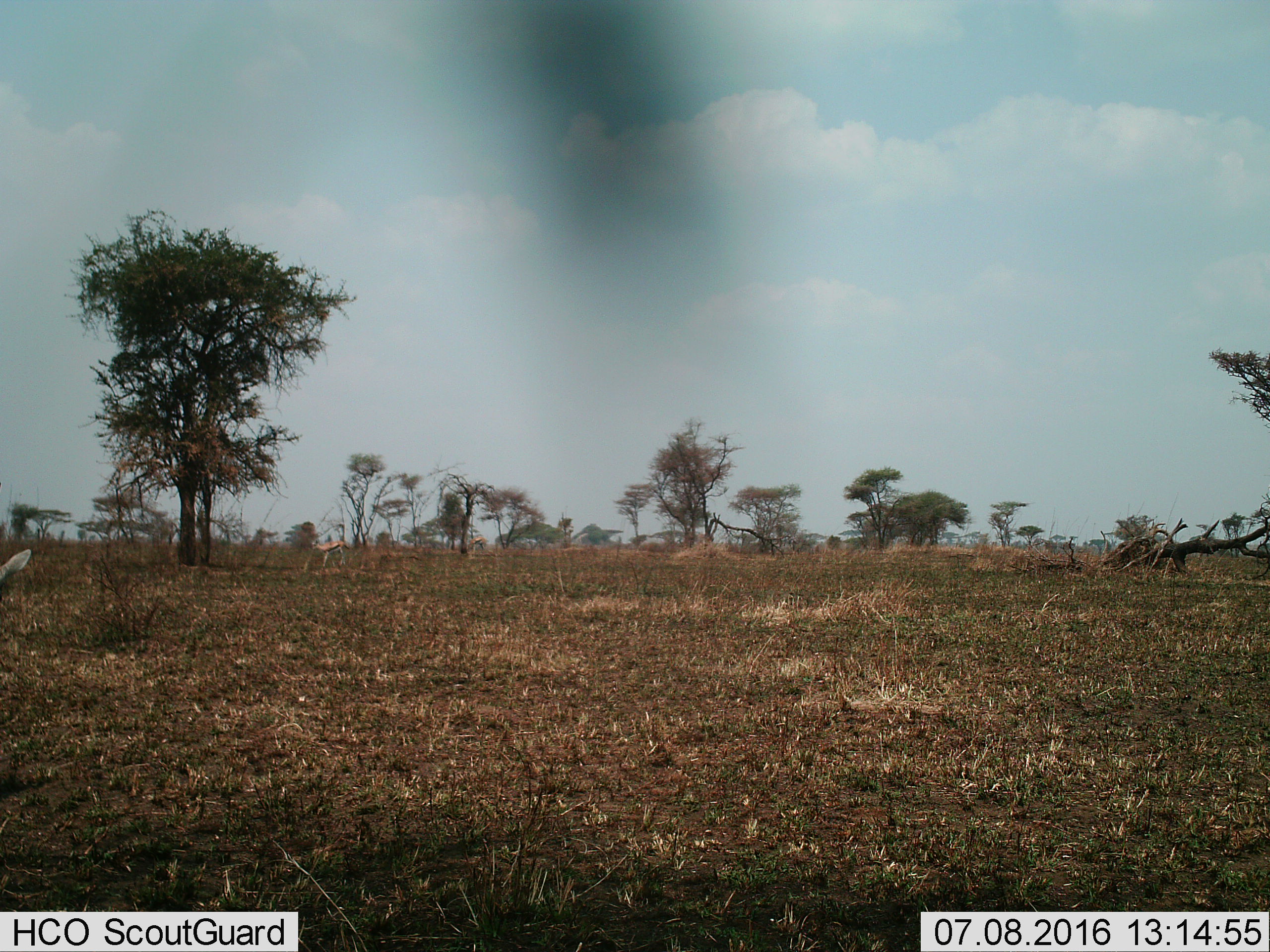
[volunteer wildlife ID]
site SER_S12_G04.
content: unidentified animal